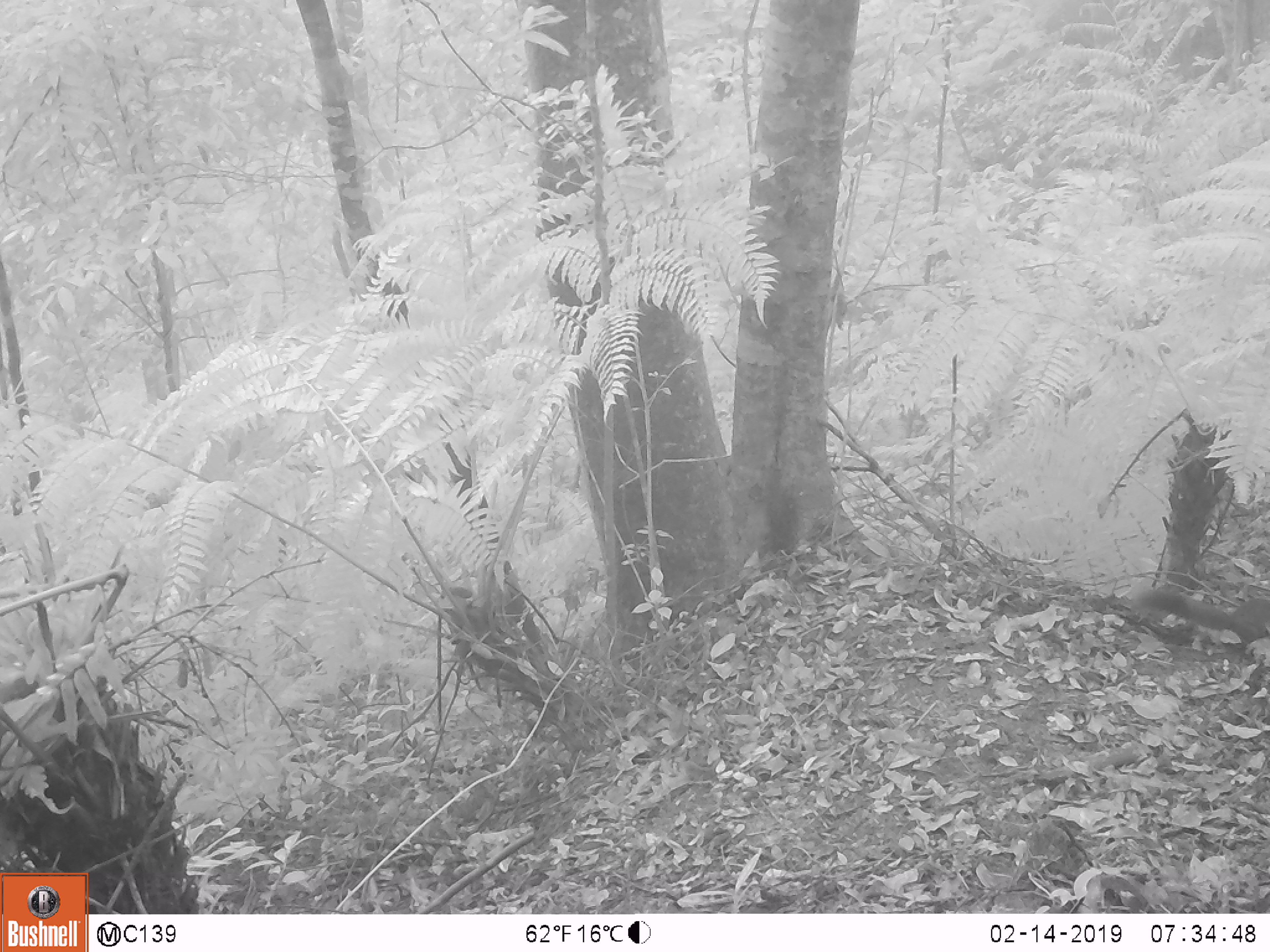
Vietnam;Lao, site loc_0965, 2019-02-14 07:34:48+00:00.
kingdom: Animalia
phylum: Chordata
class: Mammalia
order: Rodentia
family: Sciuridae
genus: Sciurus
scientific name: Sciurus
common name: squirrel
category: unidentified squirrel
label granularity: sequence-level